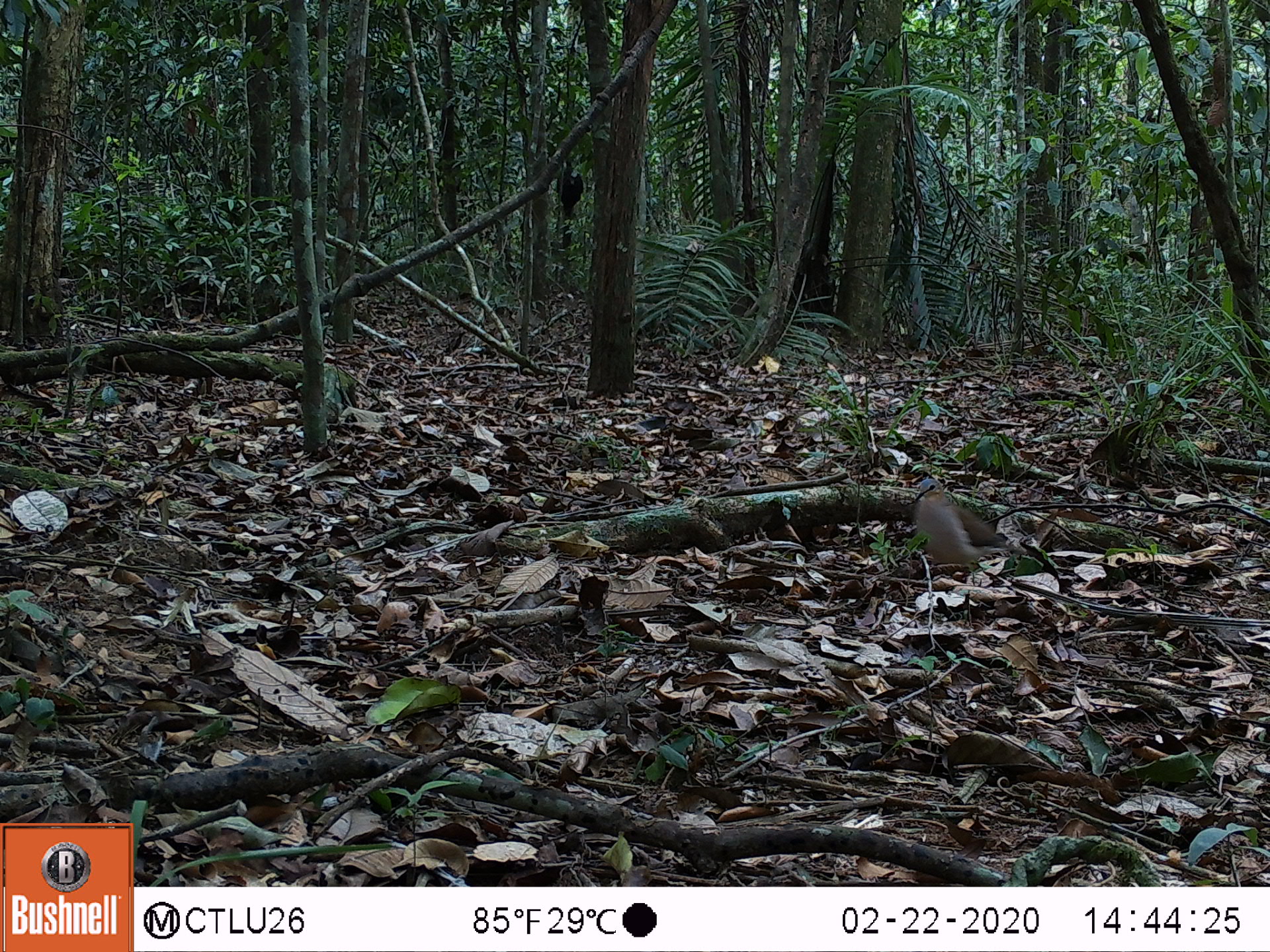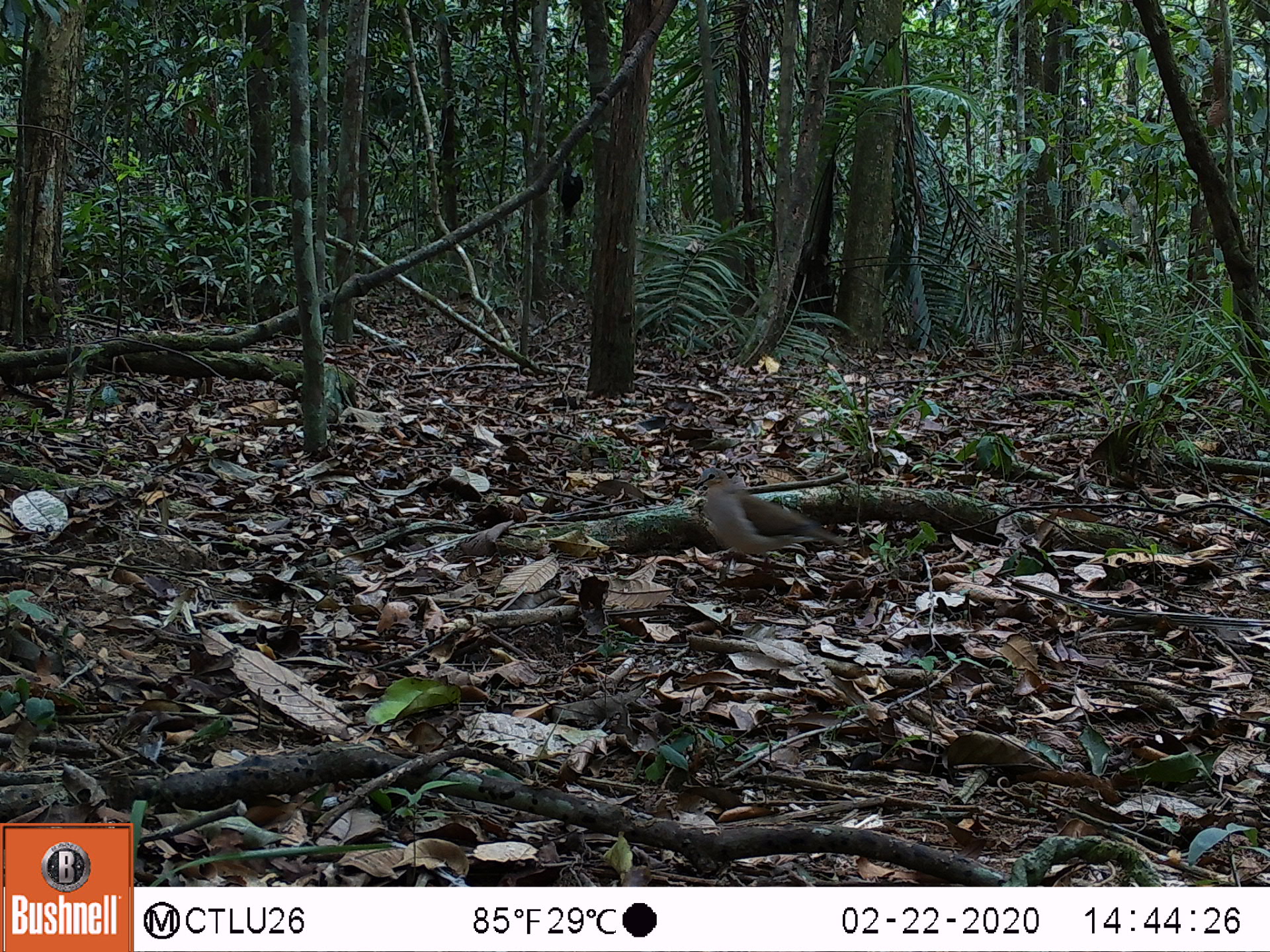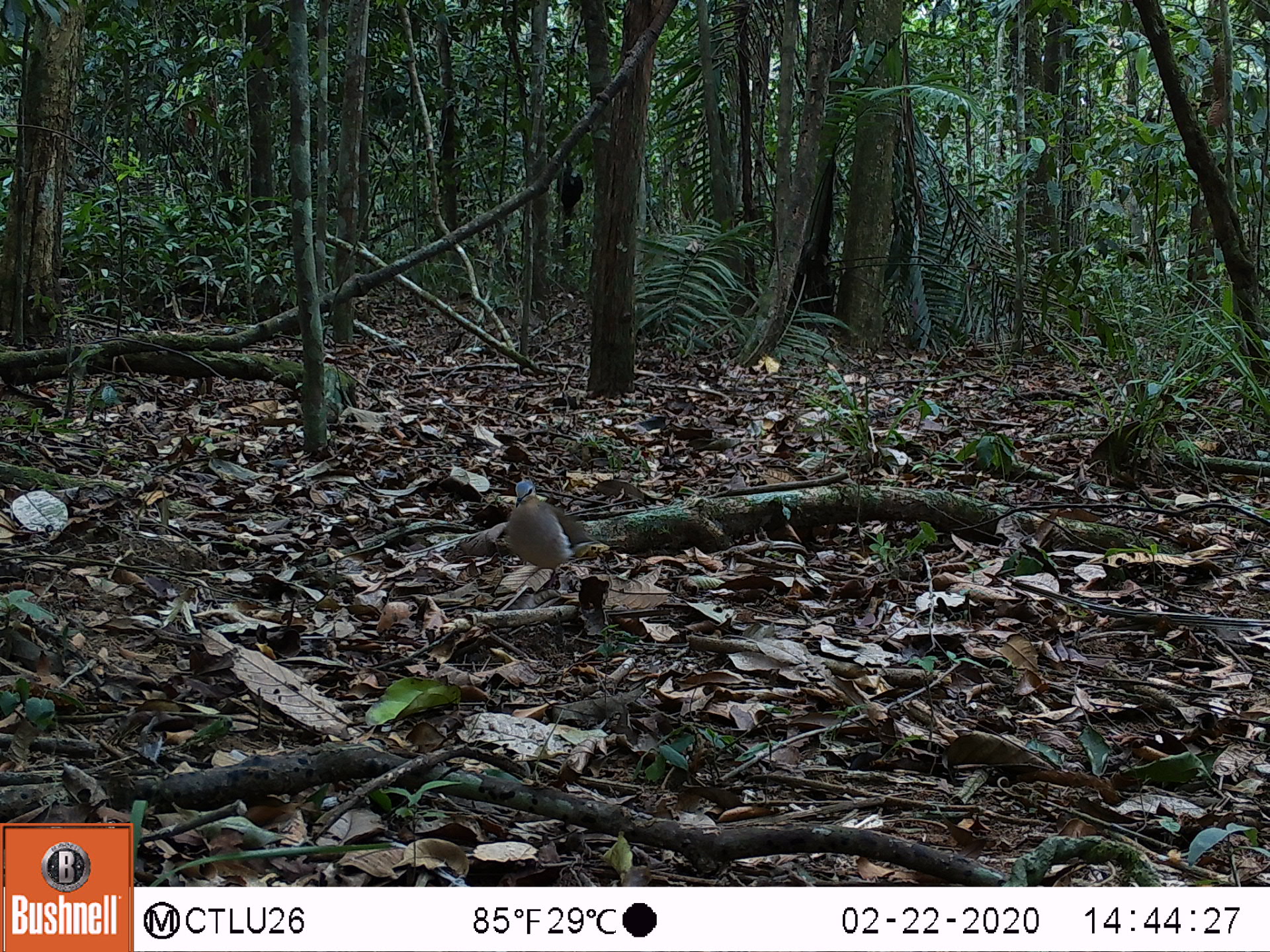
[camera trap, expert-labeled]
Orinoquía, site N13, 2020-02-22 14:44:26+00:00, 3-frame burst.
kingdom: Animalia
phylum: Chordata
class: Aves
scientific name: Aves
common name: bird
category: unknown bird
Unknown bird (bird) (Aves).